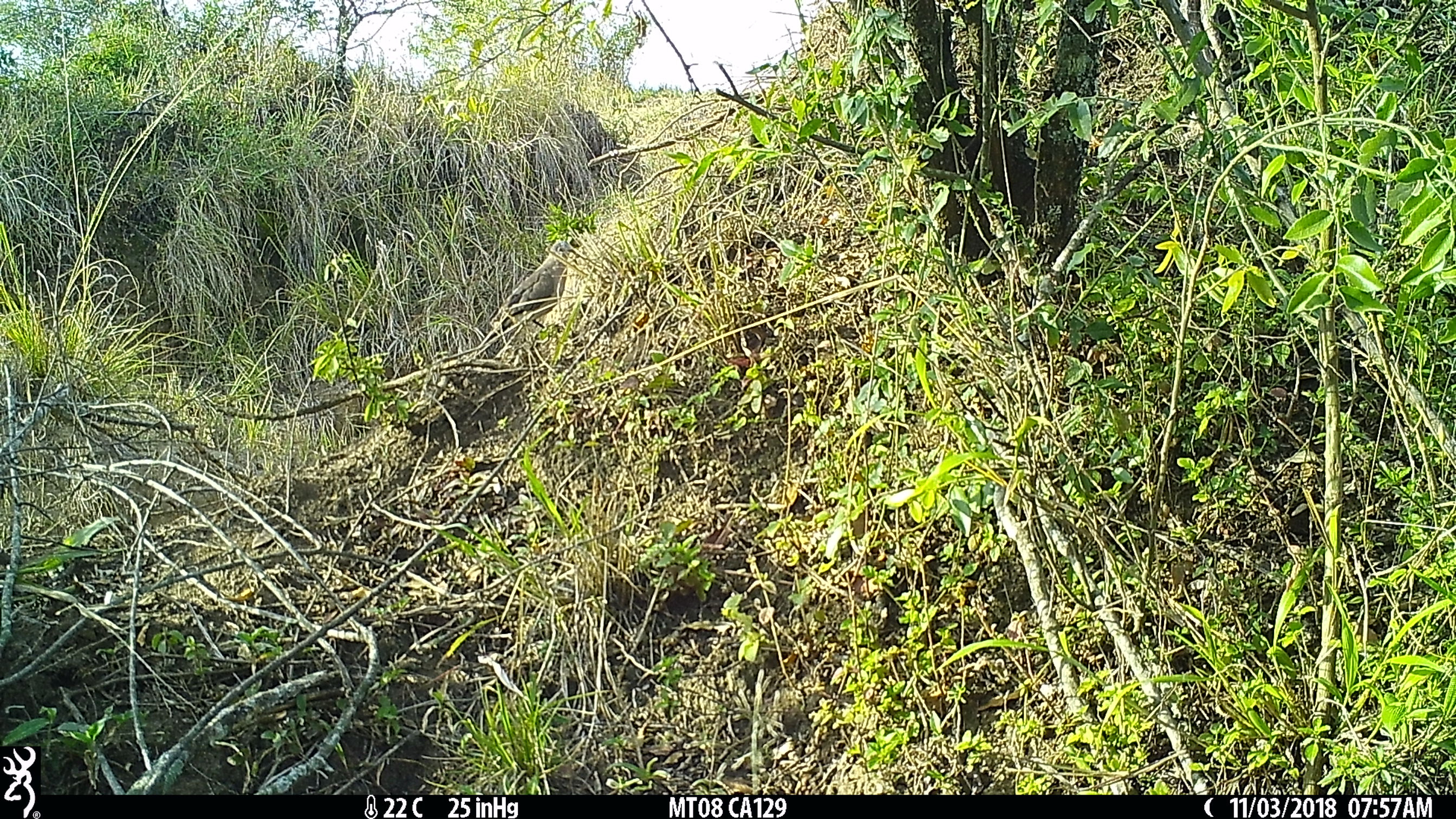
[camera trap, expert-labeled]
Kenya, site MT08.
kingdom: Animalia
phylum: Chordata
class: Aves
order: Columbiformes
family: Columbidae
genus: Turtur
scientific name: Turtur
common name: wood dove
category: dove other